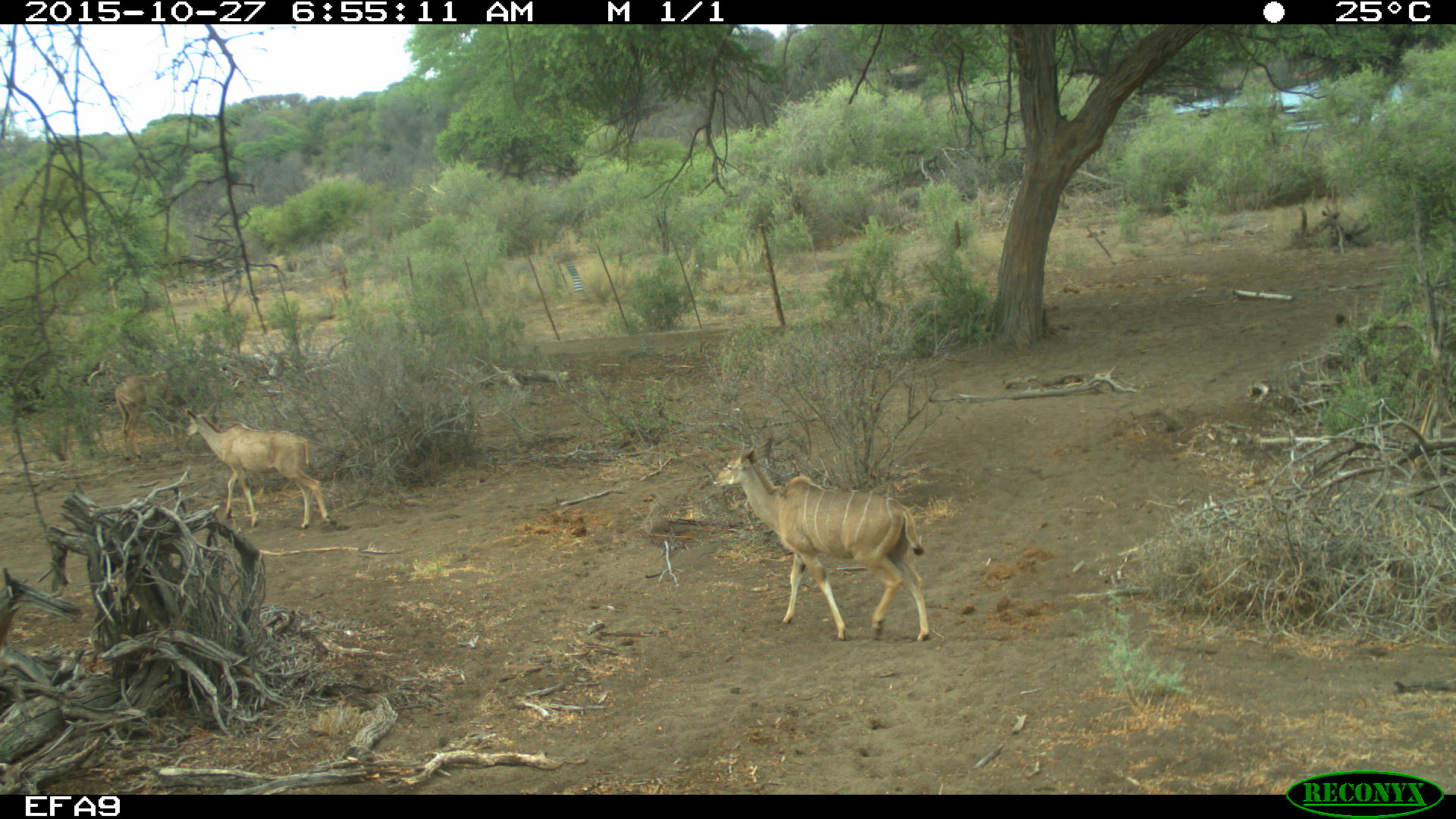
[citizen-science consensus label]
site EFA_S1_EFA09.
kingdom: Animalia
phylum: Chordata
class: Mammalia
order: Artiodactyla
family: Bovidae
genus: Tragelaphus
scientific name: Tragelaphus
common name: kudu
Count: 3.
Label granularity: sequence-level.